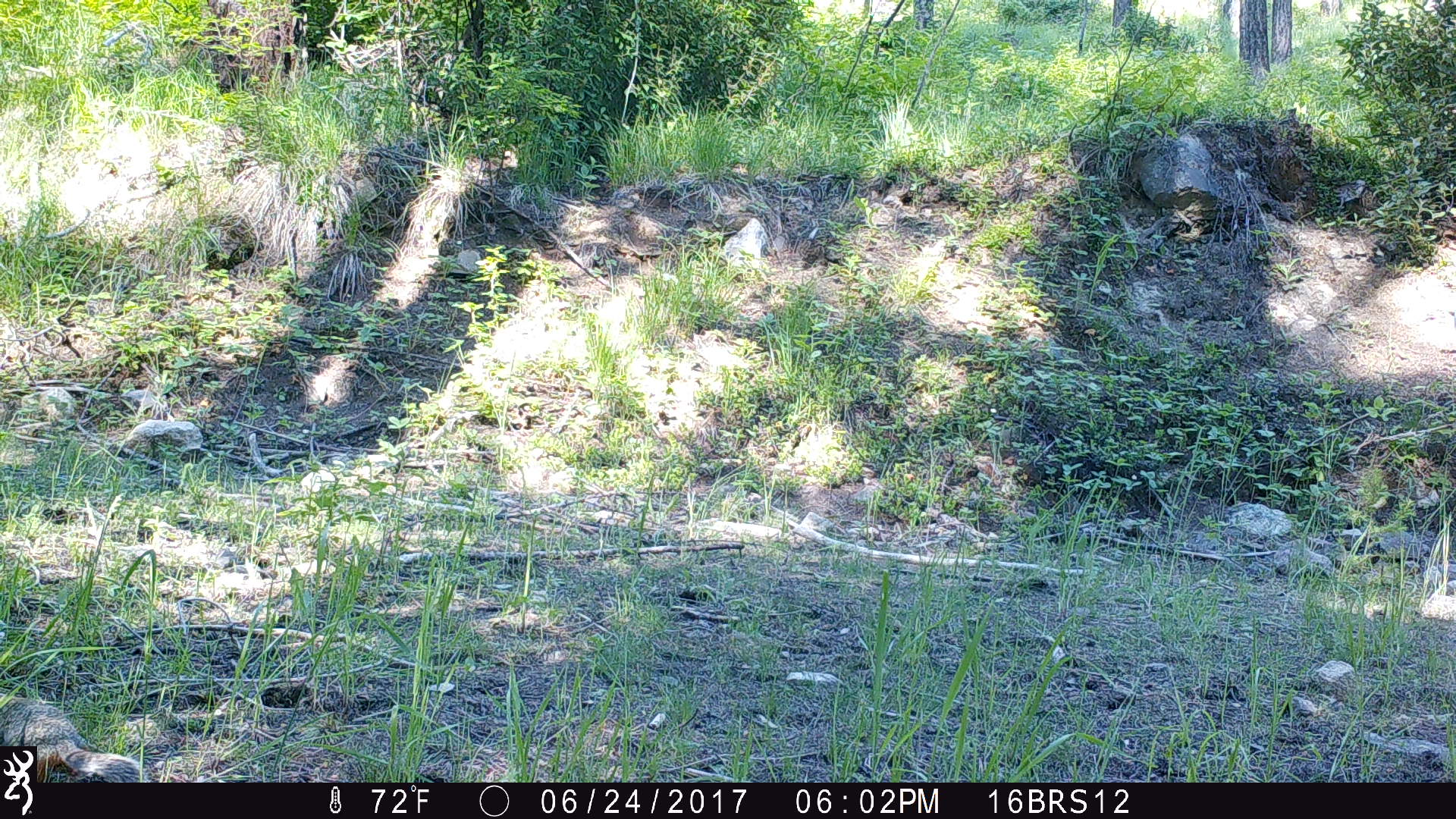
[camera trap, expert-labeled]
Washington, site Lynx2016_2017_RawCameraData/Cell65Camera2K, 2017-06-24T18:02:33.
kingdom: Animalia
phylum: Chordata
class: Mammalia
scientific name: Mammalia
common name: small mammal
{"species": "small mammal (Mammalia)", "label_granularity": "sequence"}